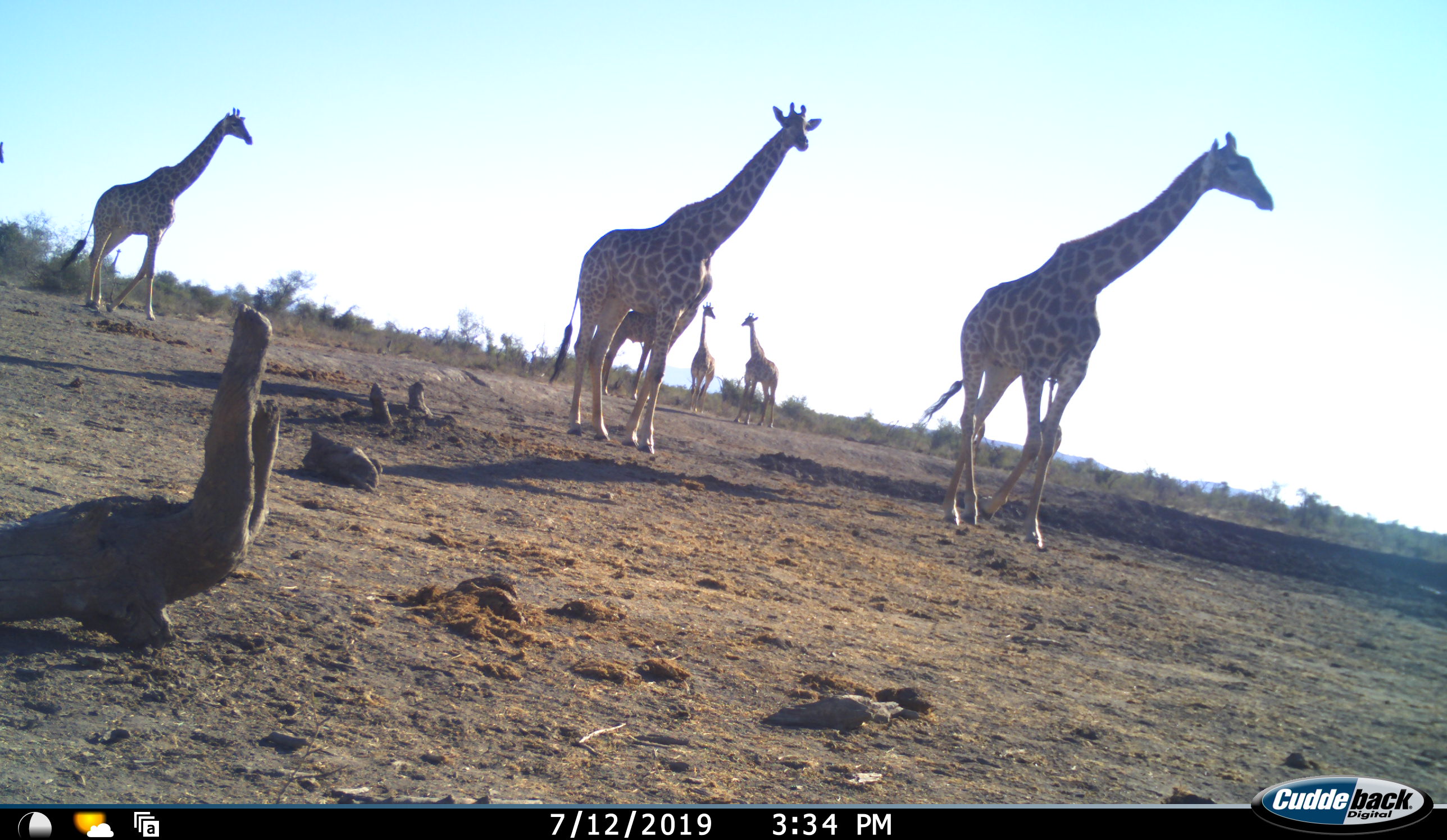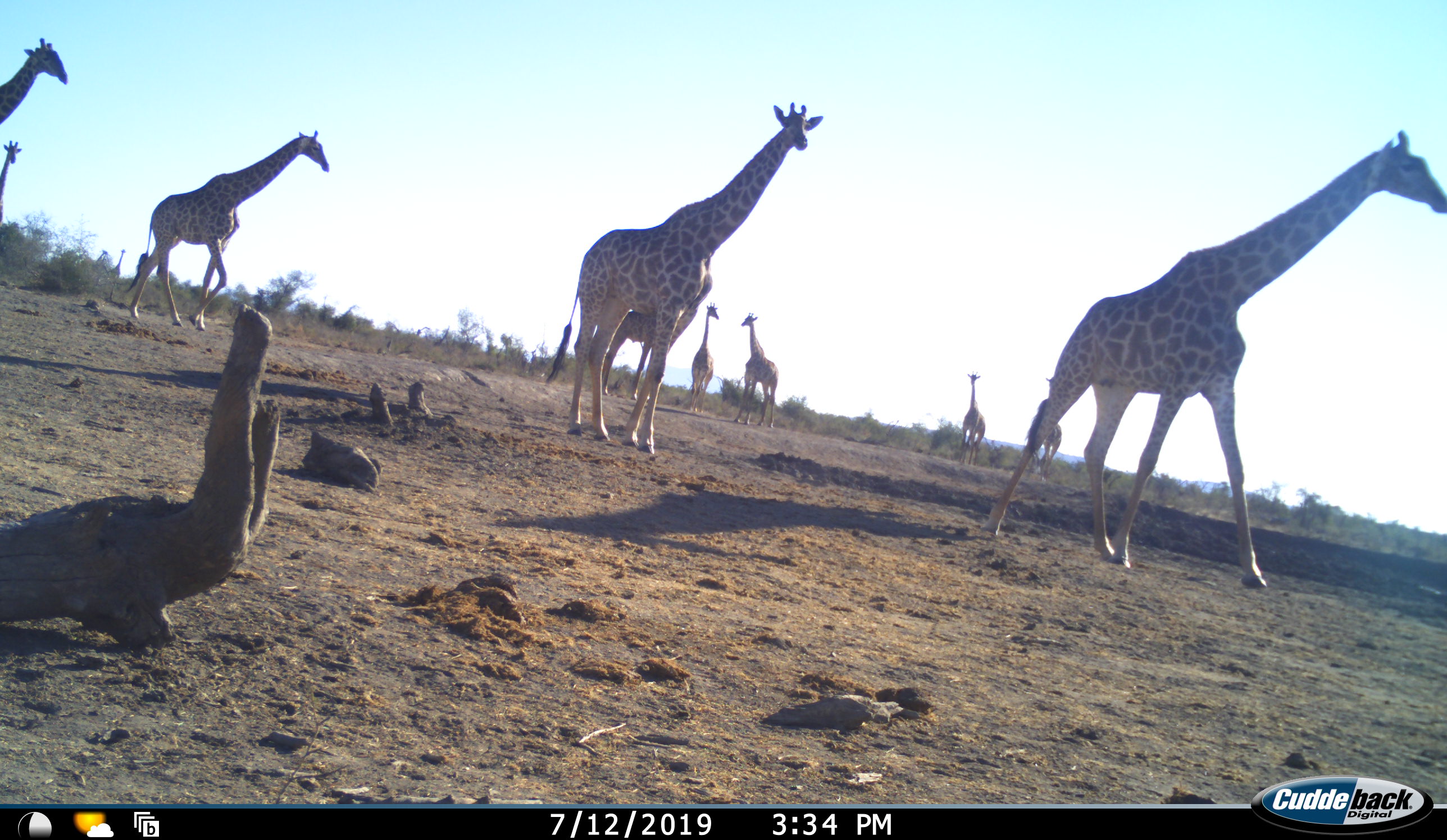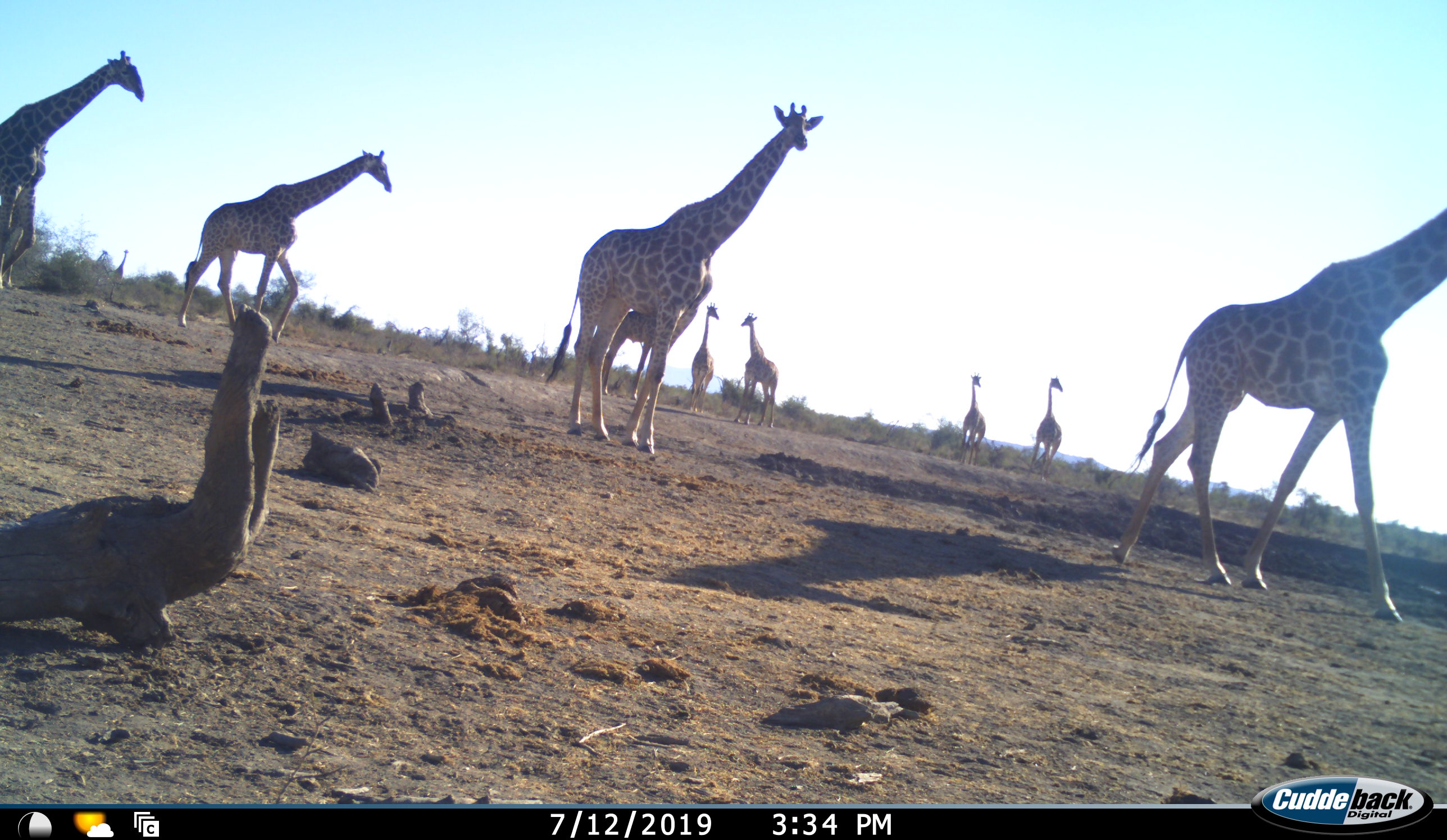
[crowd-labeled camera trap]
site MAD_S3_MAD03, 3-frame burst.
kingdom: Animalia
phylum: Chordata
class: Mammalia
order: Artiodactyla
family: Giraffidae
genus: Giraffa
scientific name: Giraffa camelopardalis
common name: giraffe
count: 9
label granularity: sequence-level